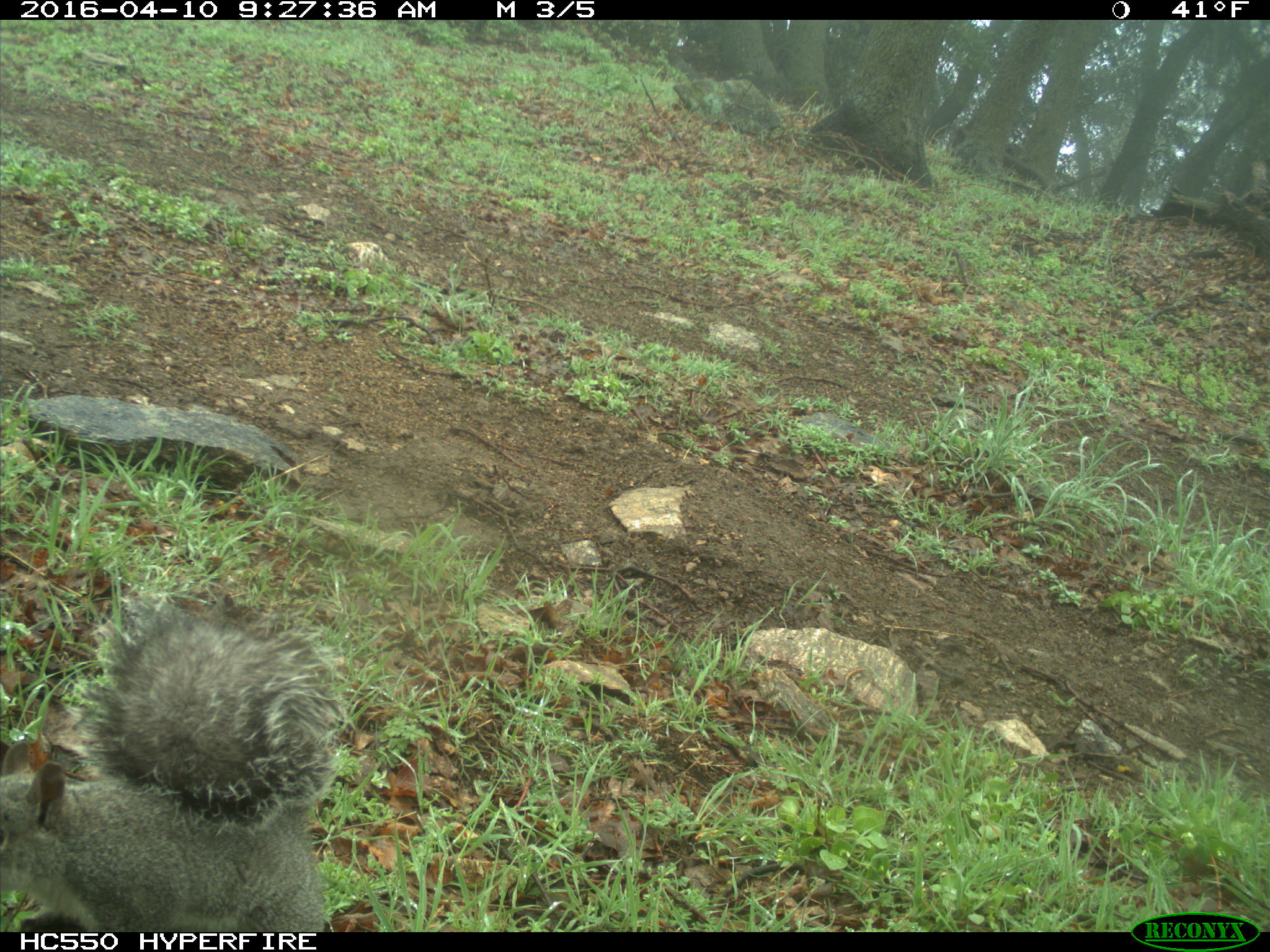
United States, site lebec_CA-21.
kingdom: Animalia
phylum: Chordata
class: Mammalia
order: Rodentia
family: Sciuridae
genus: Sciurus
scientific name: Sciurus carolinensis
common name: eastern gray squirrel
Sciurus carolinensis (eastern gray squirrel).